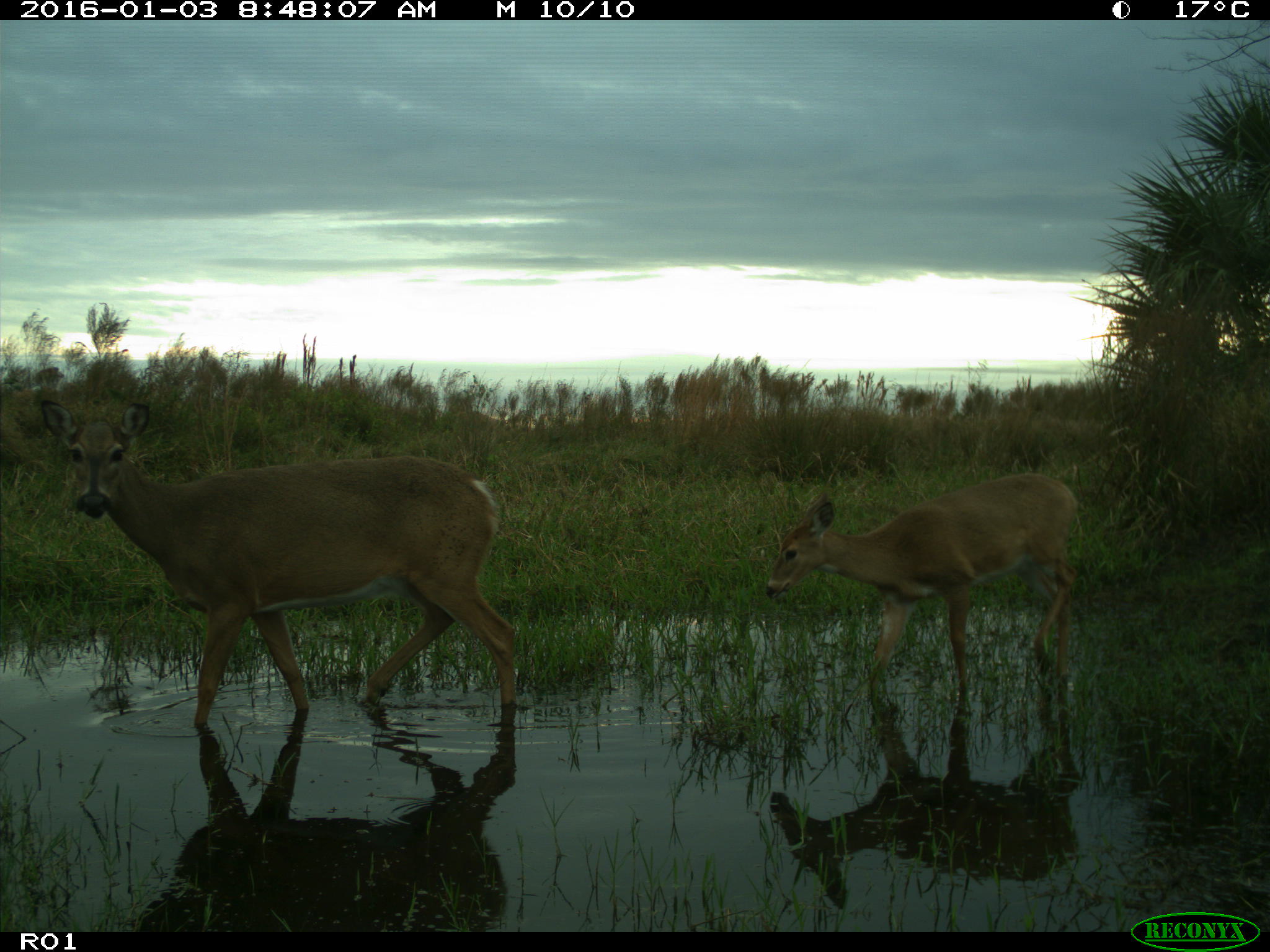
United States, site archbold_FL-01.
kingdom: Animalia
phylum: Chordata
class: Mammalia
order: Artiodactyla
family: Cervidae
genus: Odocoileus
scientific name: Odocoileus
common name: deer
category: unidentified deer